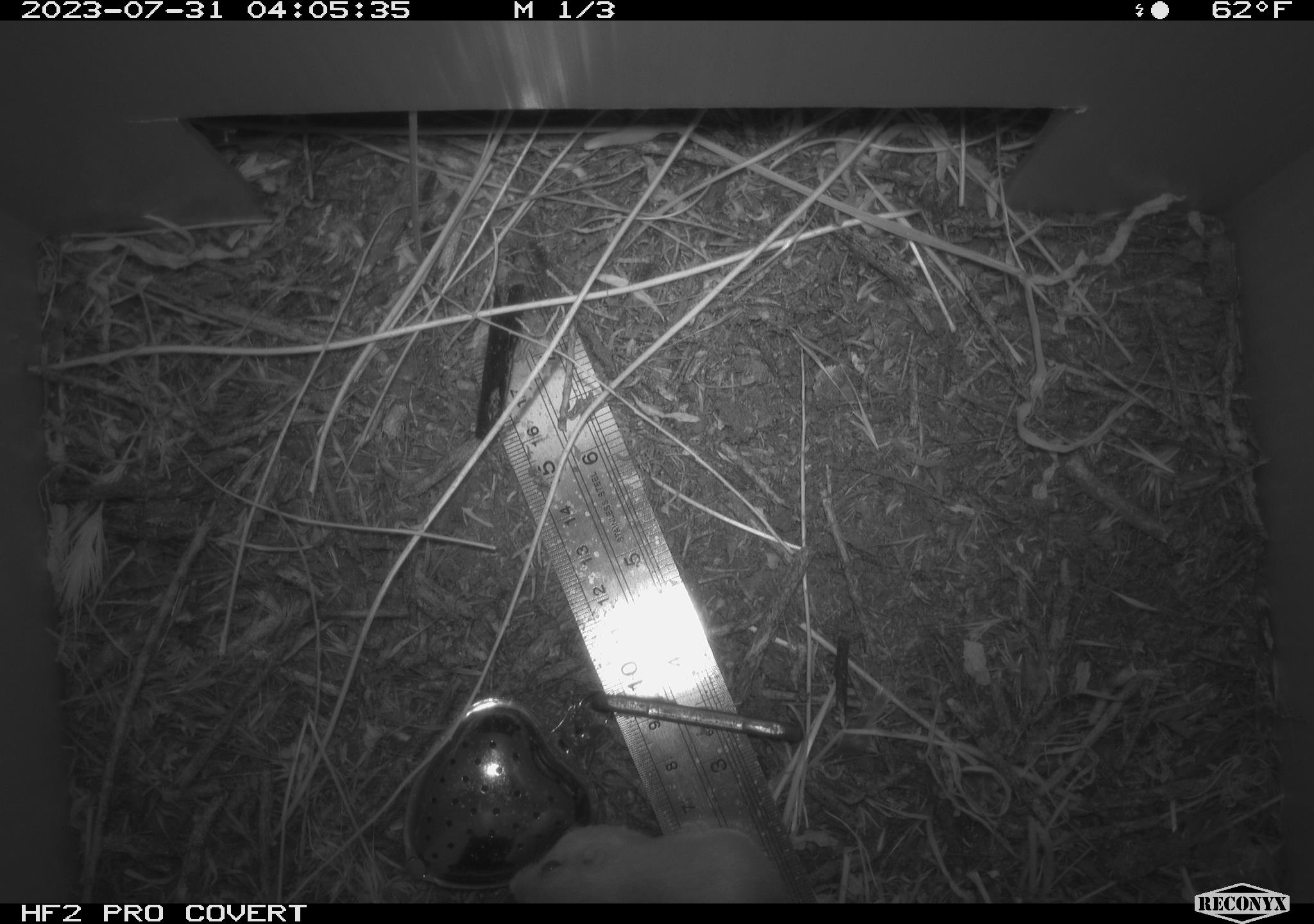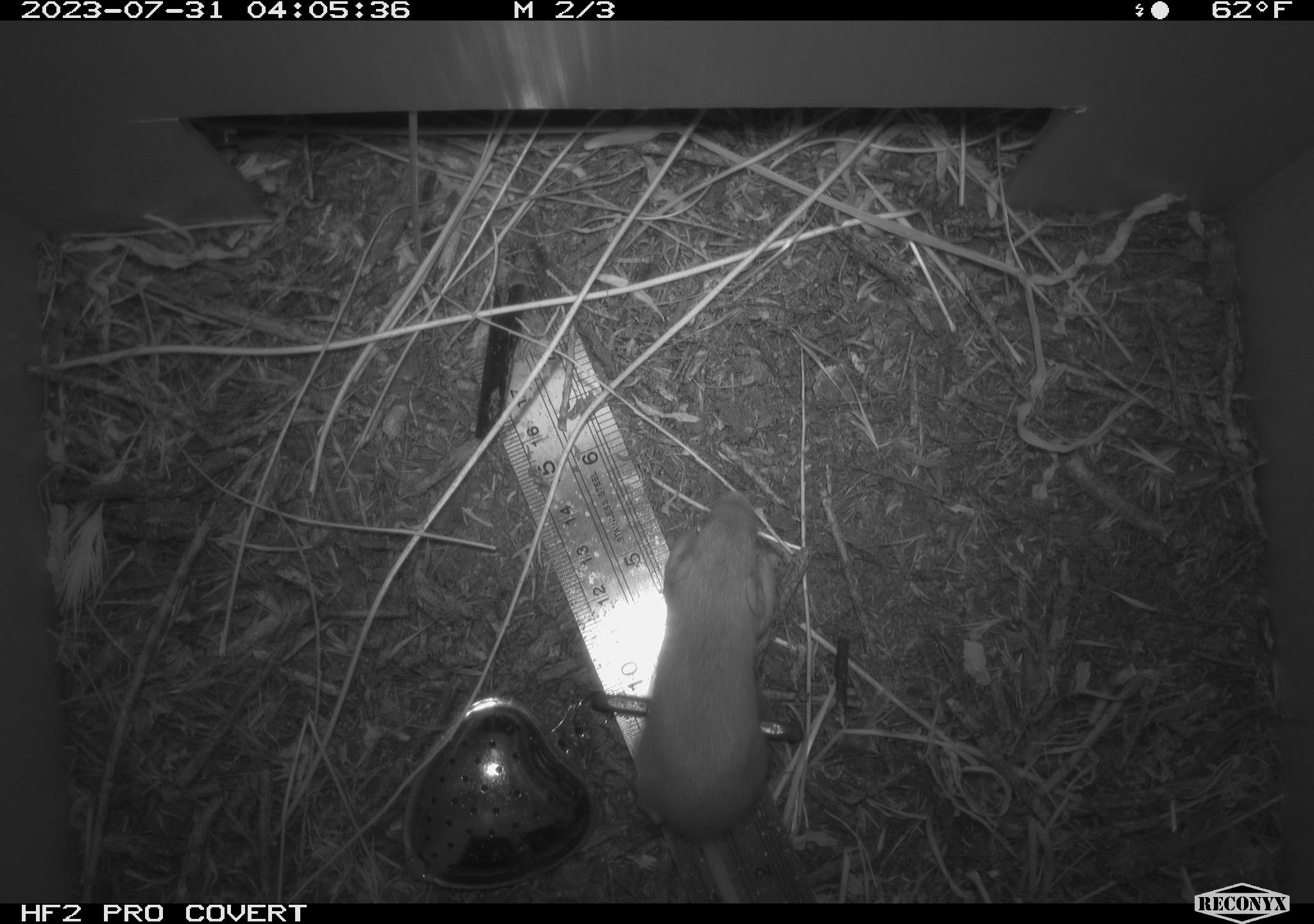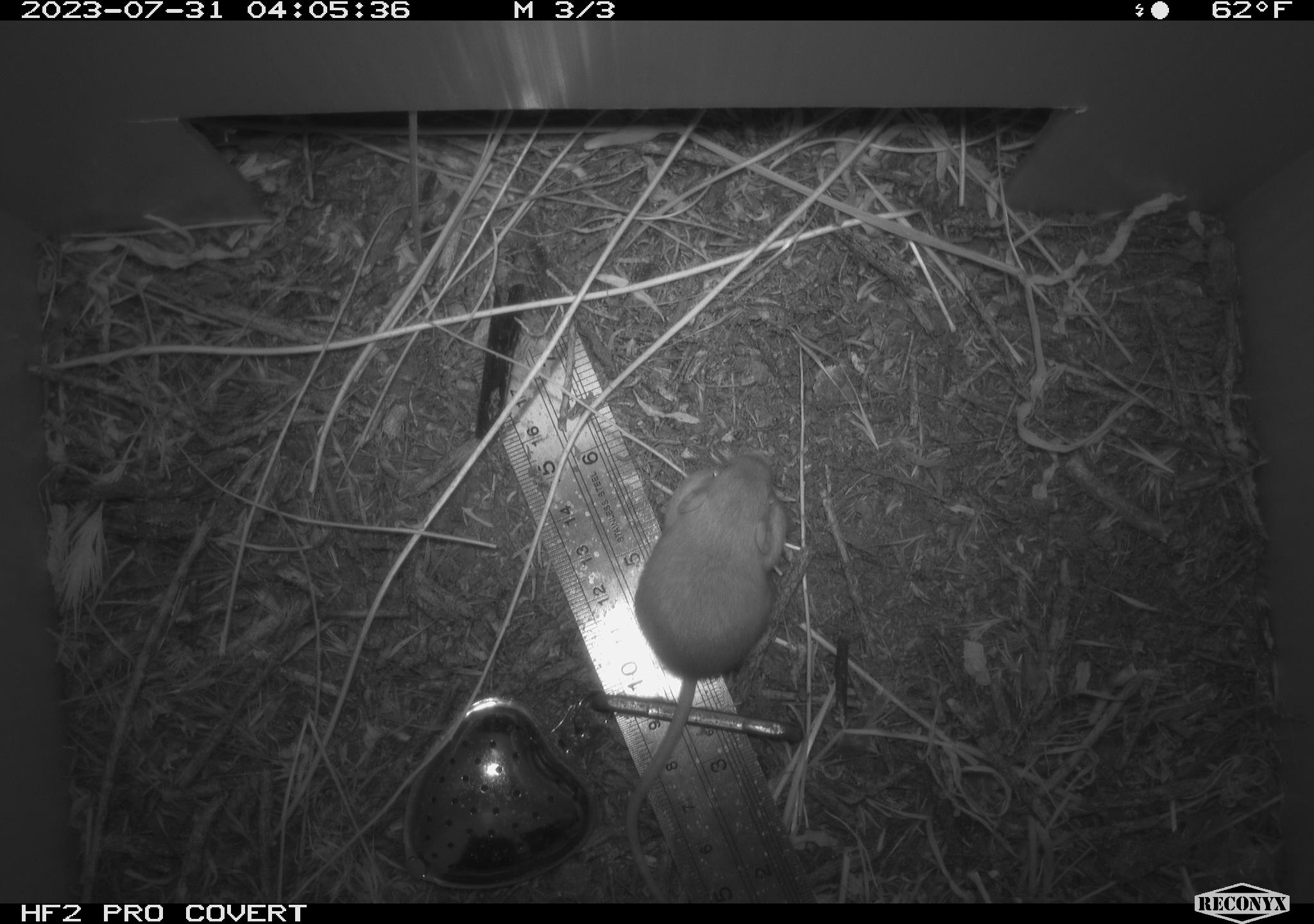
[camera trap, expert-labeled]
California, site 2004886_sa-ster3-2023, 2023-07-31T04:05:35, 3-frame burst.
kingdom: Animalia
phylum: Chordata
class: Mammalia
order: Rodentia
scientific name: Rodentia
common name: mouse species